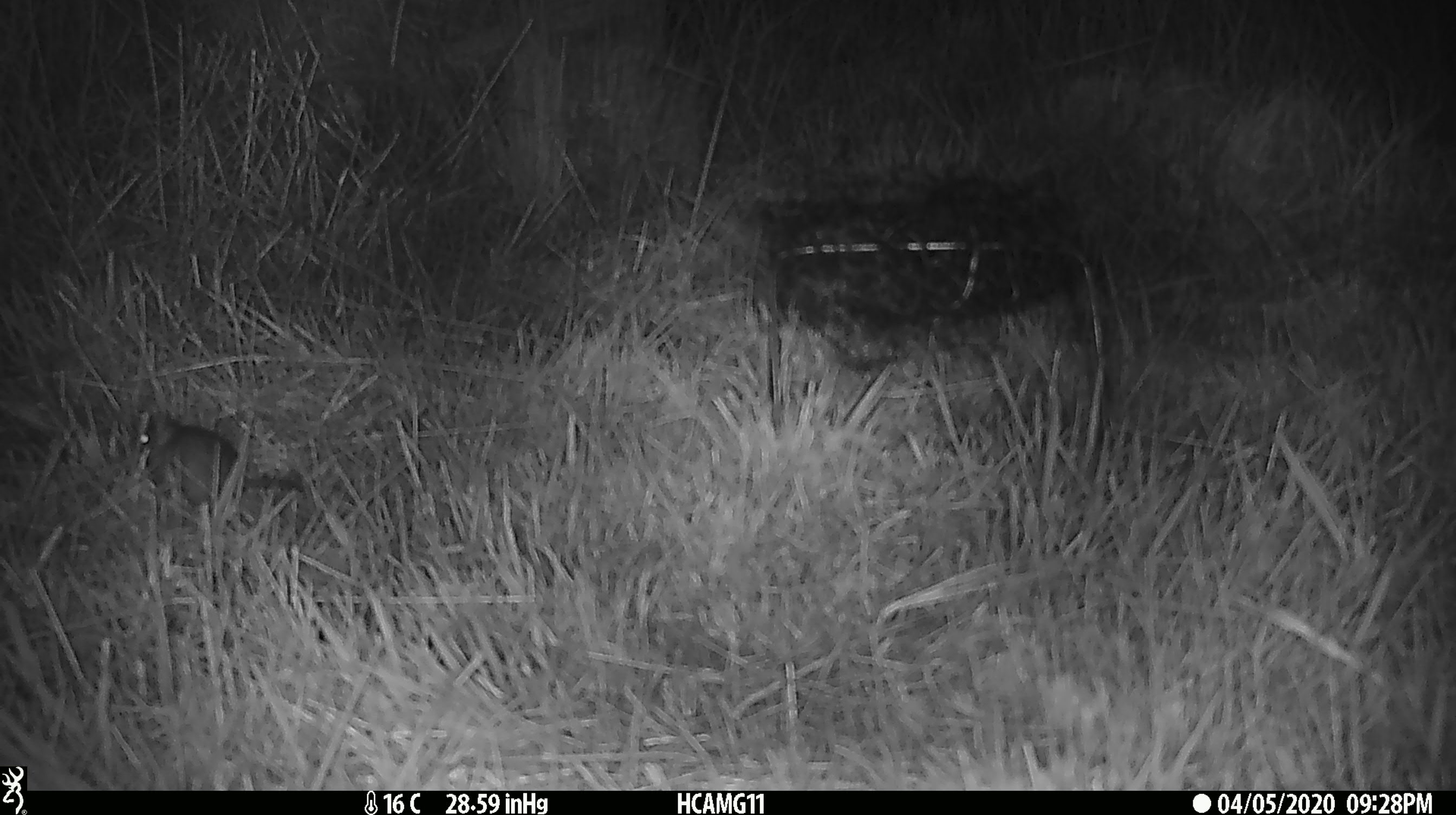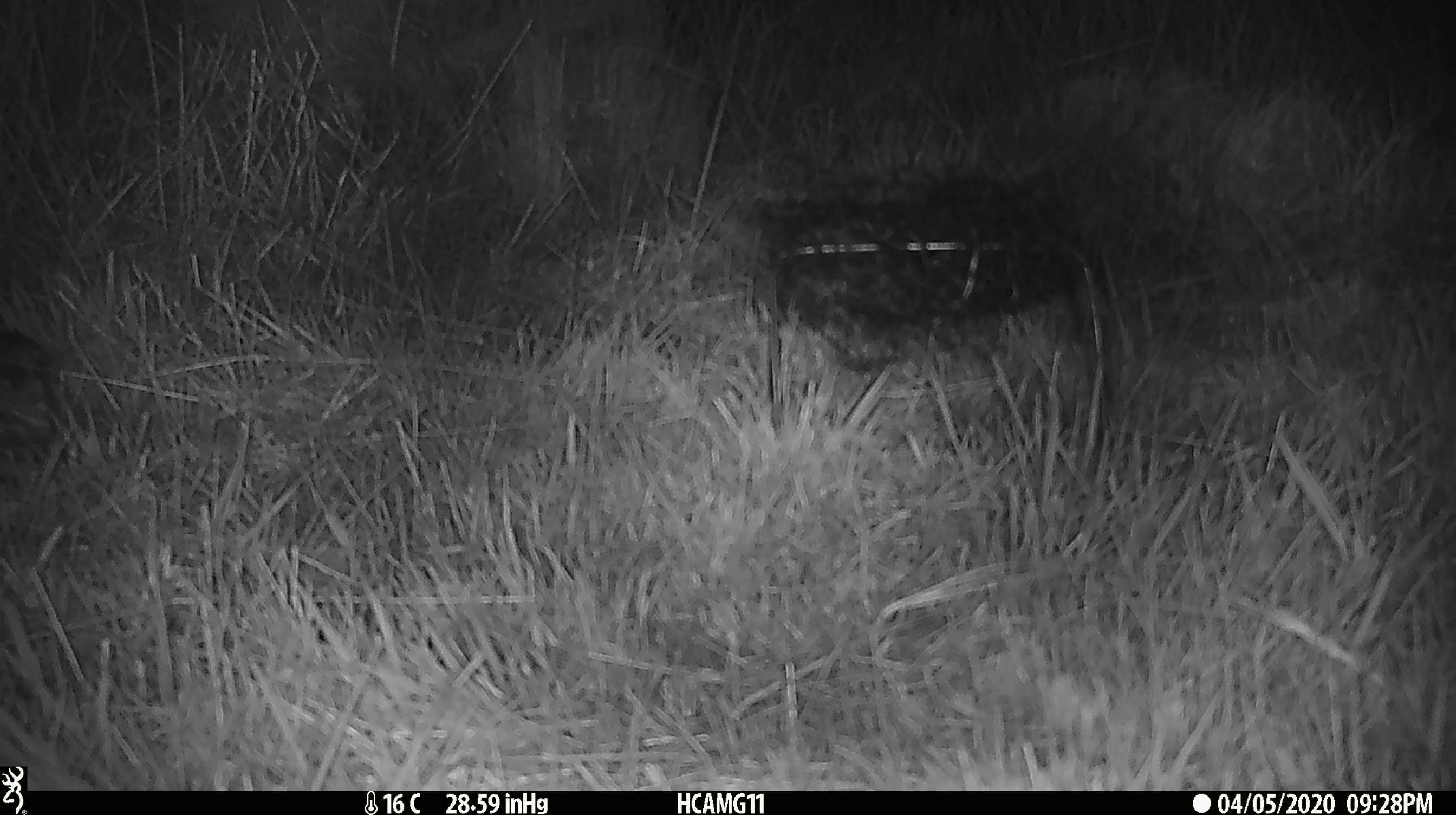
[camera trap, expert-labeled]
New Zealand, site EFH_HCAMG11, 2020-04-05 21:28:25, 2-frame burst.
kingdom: Animalia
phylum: Chordata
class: Mammalia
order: Rodentia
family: Muridae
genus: Mus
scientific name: Mus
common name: mouse